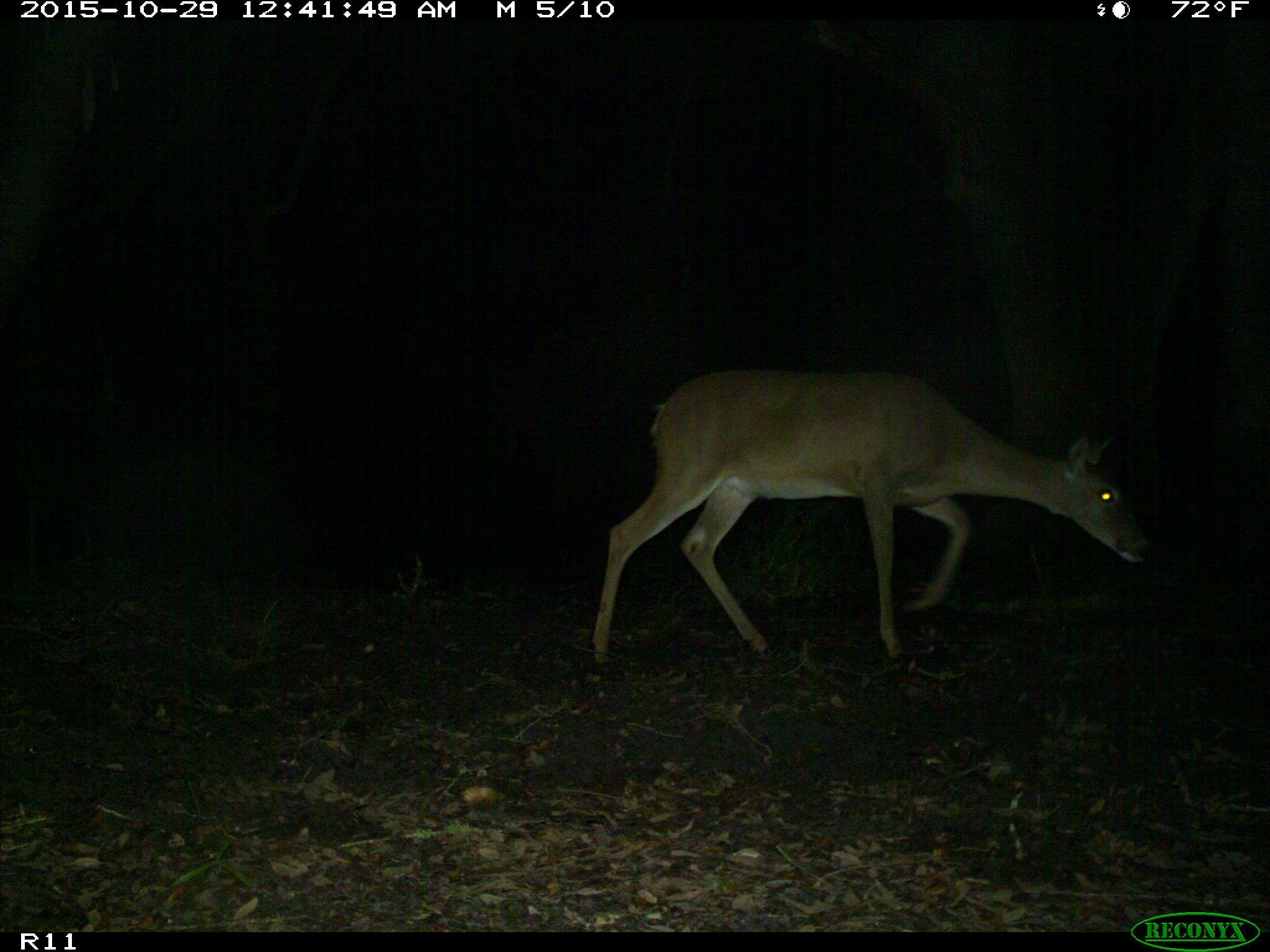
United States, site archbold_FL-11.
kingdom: Animalia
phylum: Chordata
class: Mammalia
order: Artiodactyla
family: Cervidae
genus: Odocoileus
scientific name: Odocoileus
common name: deer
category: unidentified deer